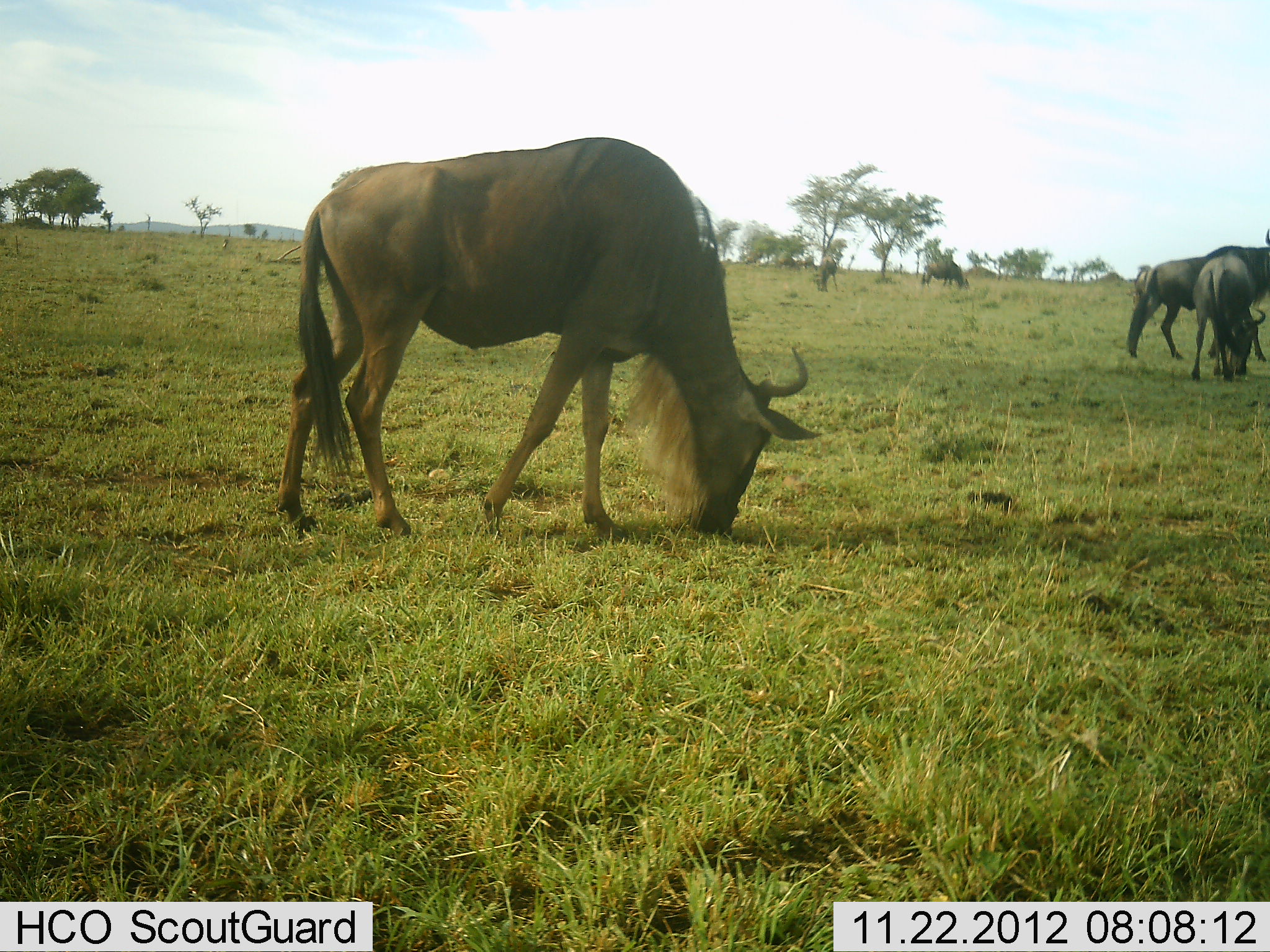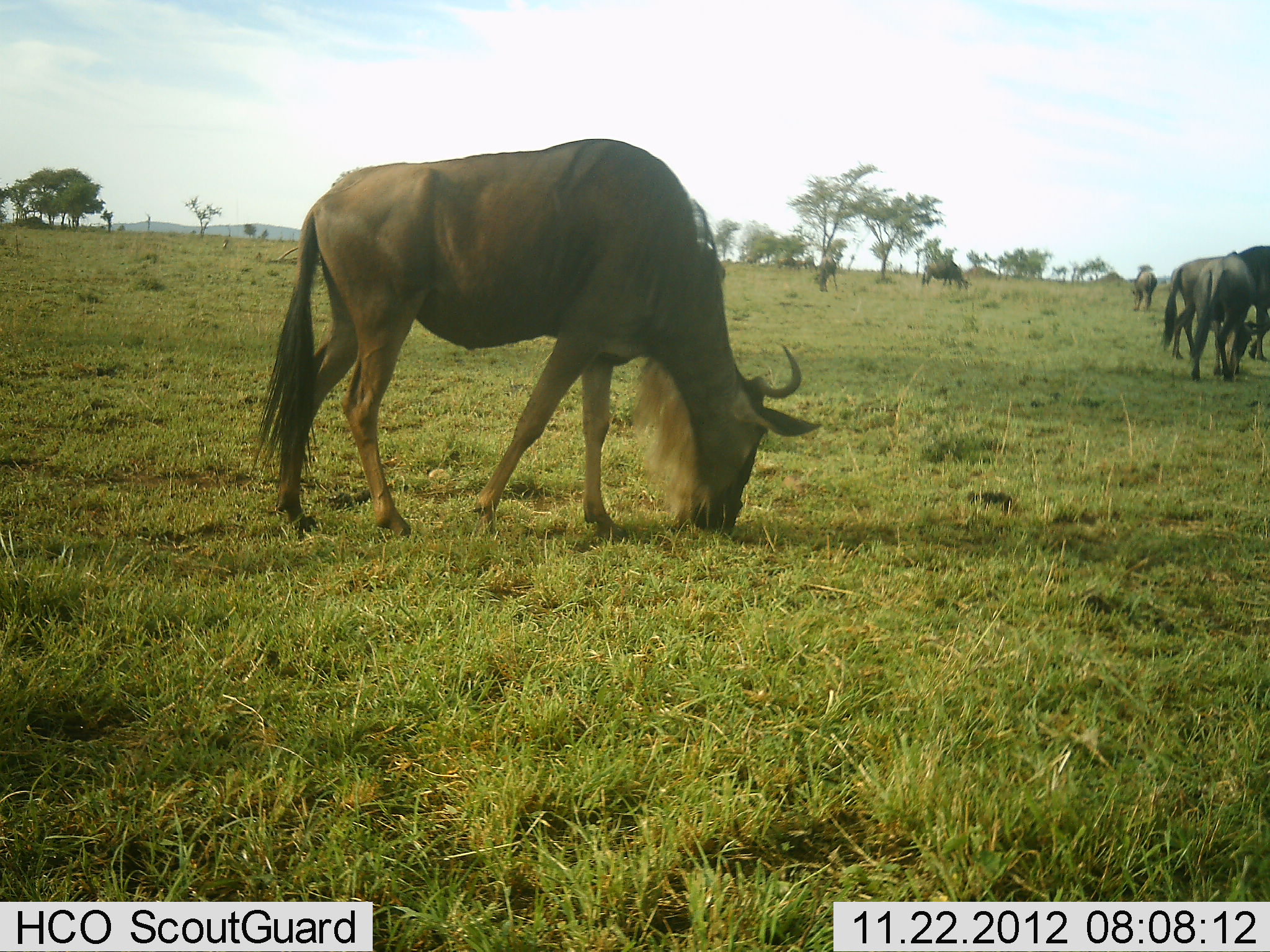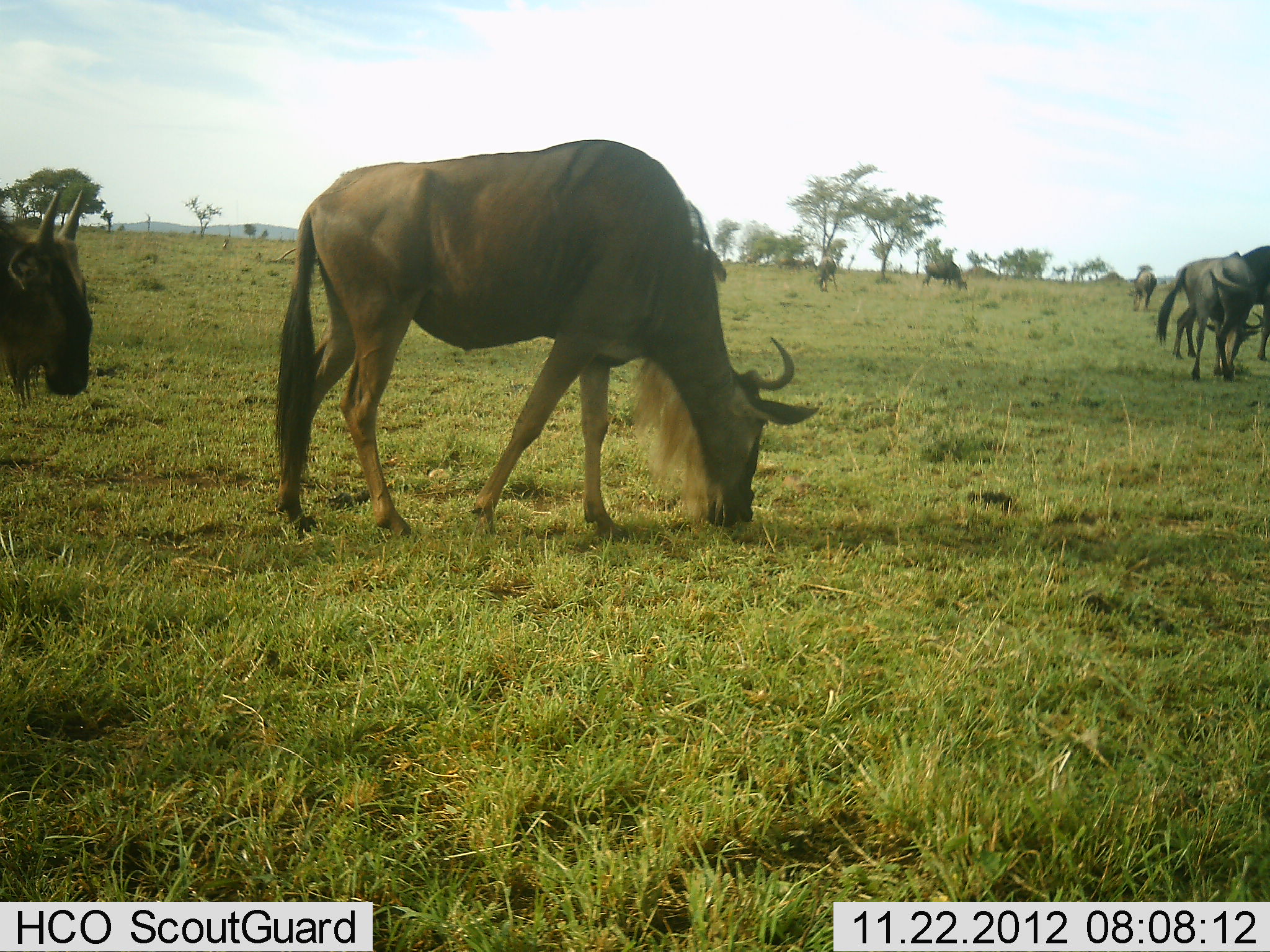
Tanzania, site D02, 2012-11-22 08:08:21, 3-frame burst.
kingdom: Animalia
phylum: Chordata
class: Mammalia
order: Artiodactyla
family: Bovidae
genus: Connochaetes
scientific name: Connochaetes taurinus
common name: blue wildebeest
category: wildebeest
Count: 6.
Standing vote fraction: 28%.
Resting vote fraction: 0%.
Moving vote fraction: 56%.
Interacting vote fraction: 0%.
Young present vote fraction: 0%.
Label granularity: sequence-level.